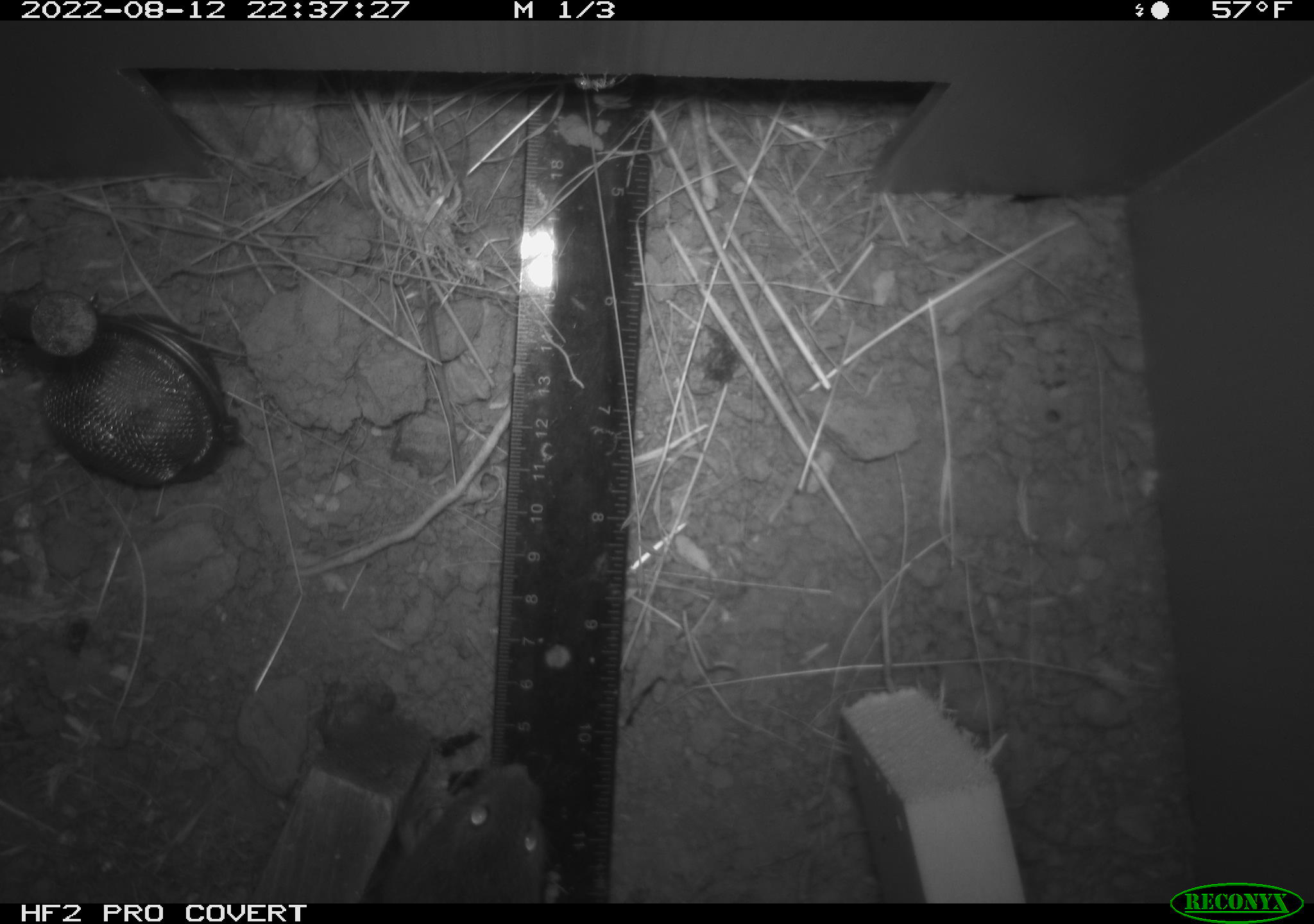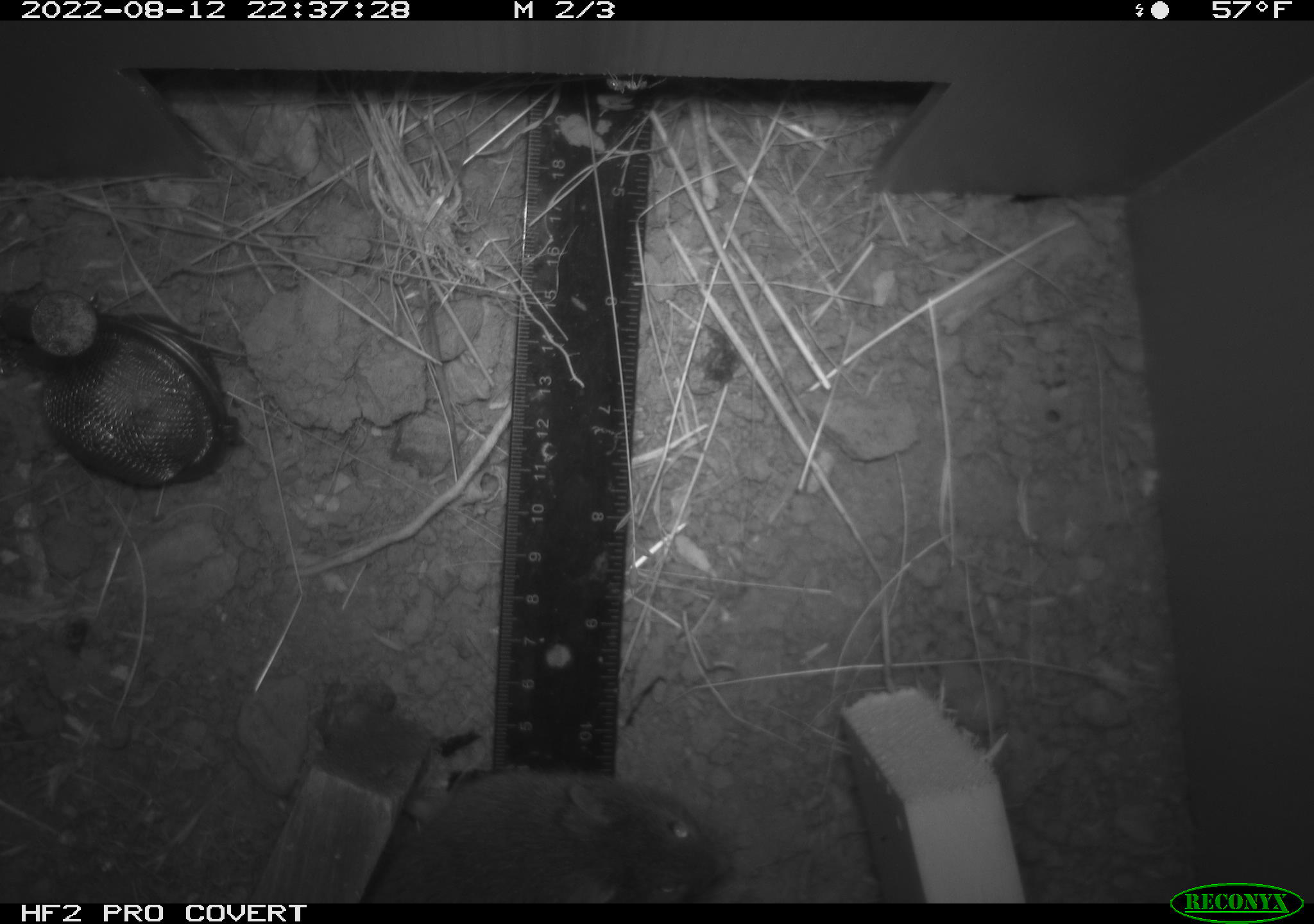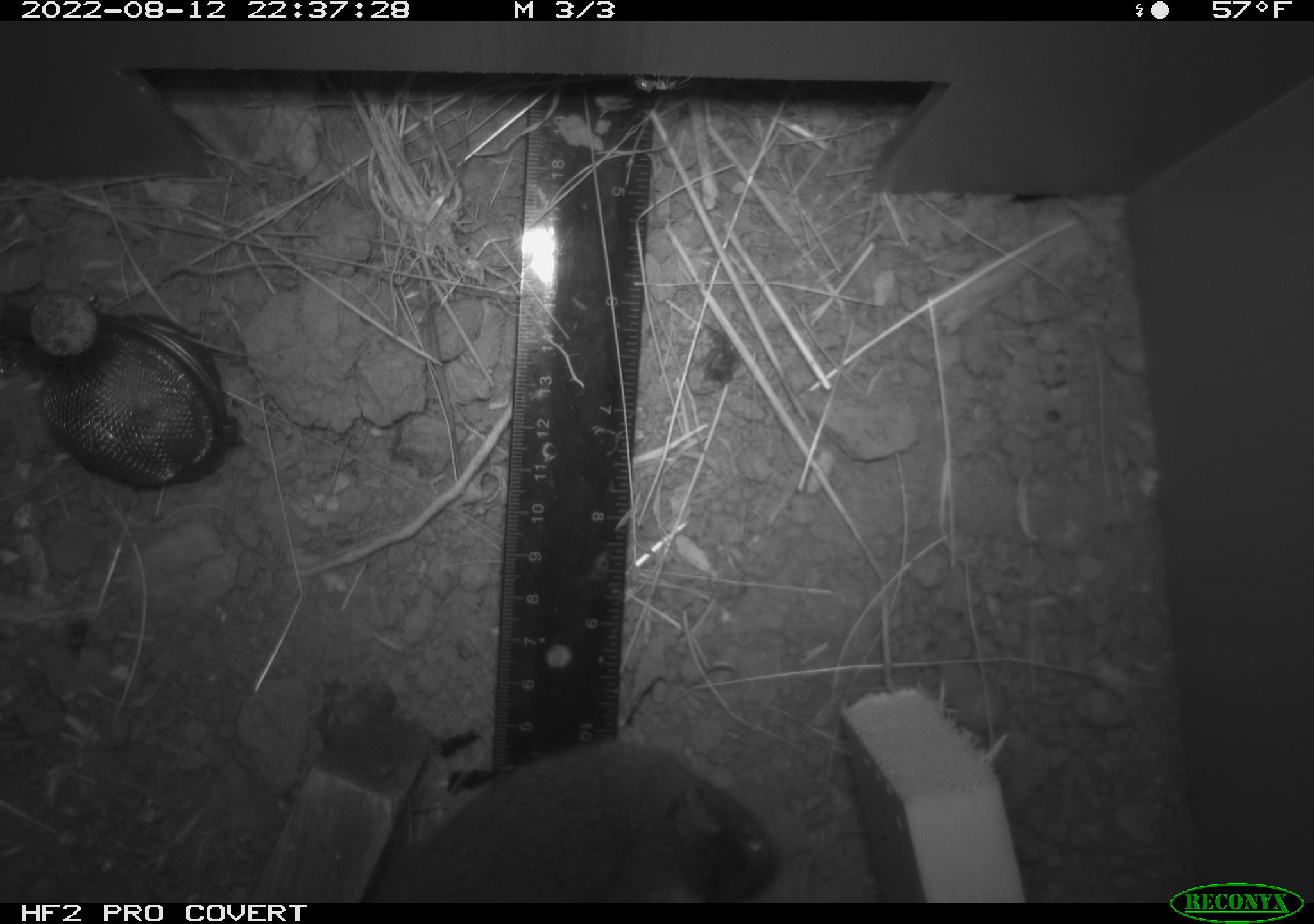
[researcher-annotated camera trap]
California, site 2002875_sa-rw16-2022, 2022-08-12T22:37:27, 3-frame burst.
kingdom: Animalia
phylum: Chordata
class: Mammalia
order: Rodentia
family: Cricetidae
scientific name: Arvicolinae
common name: voles, lemmings, and muskrats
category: arvicolinae subfamily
Arvicolinae subfamily (voles, lemmings, and muskrats) (Arvicolinae).